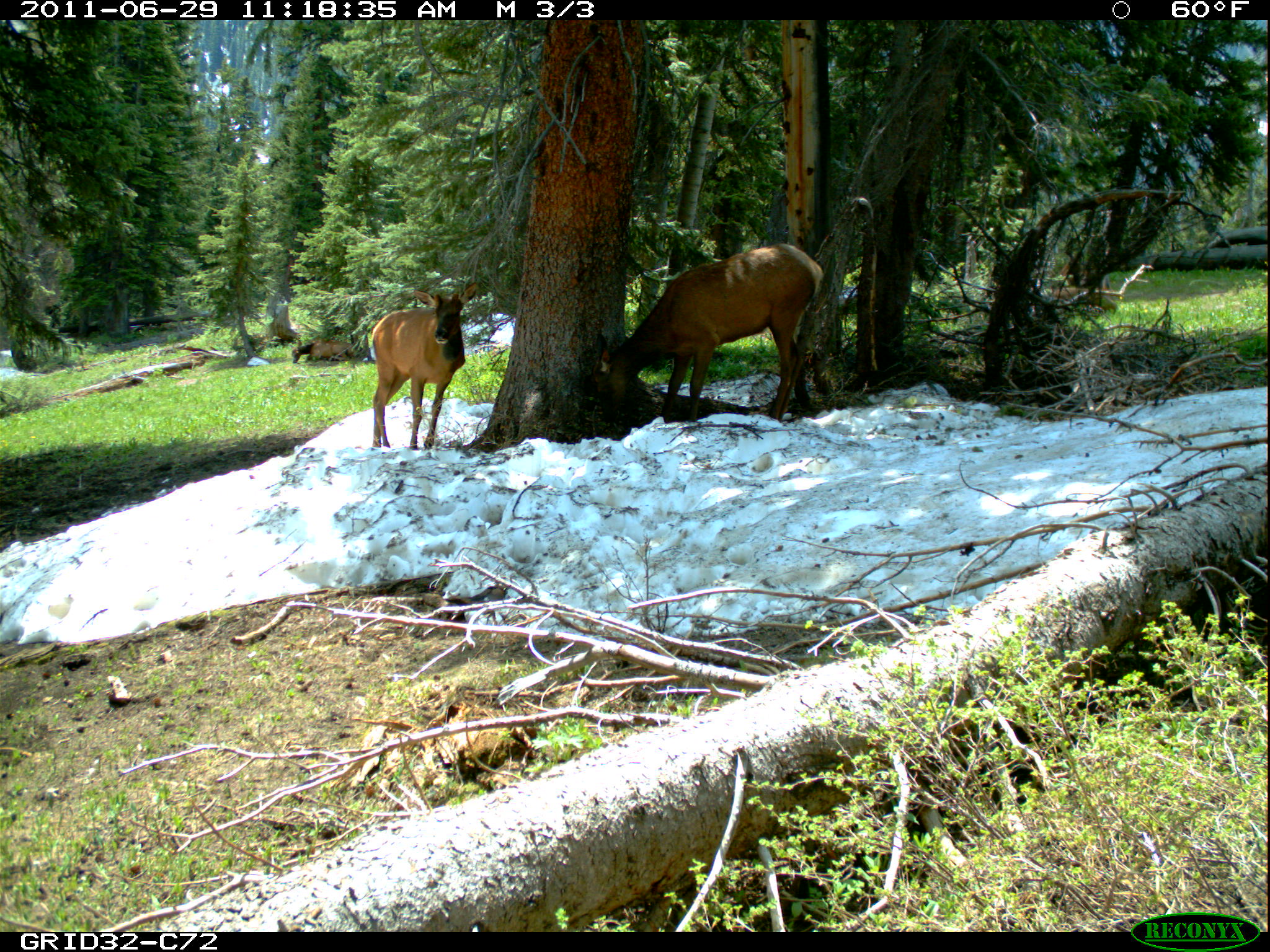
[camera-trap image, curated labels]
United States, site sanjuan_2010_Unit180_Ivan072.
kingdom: Animalia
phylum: Chordata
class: Mammalia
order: Artiodactyla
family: Cervidae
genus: Cervus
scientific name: Cervus elaphus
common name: red deer